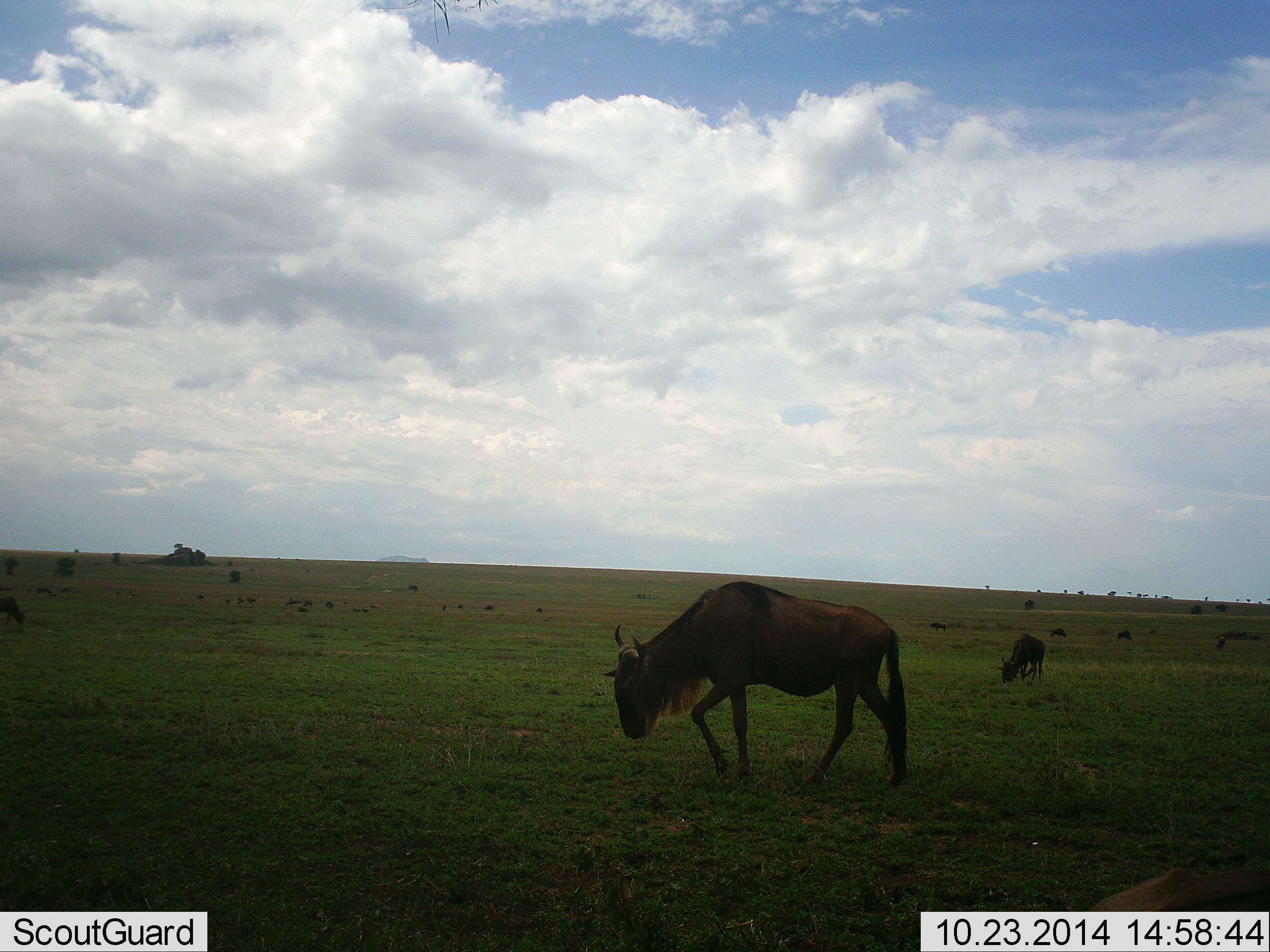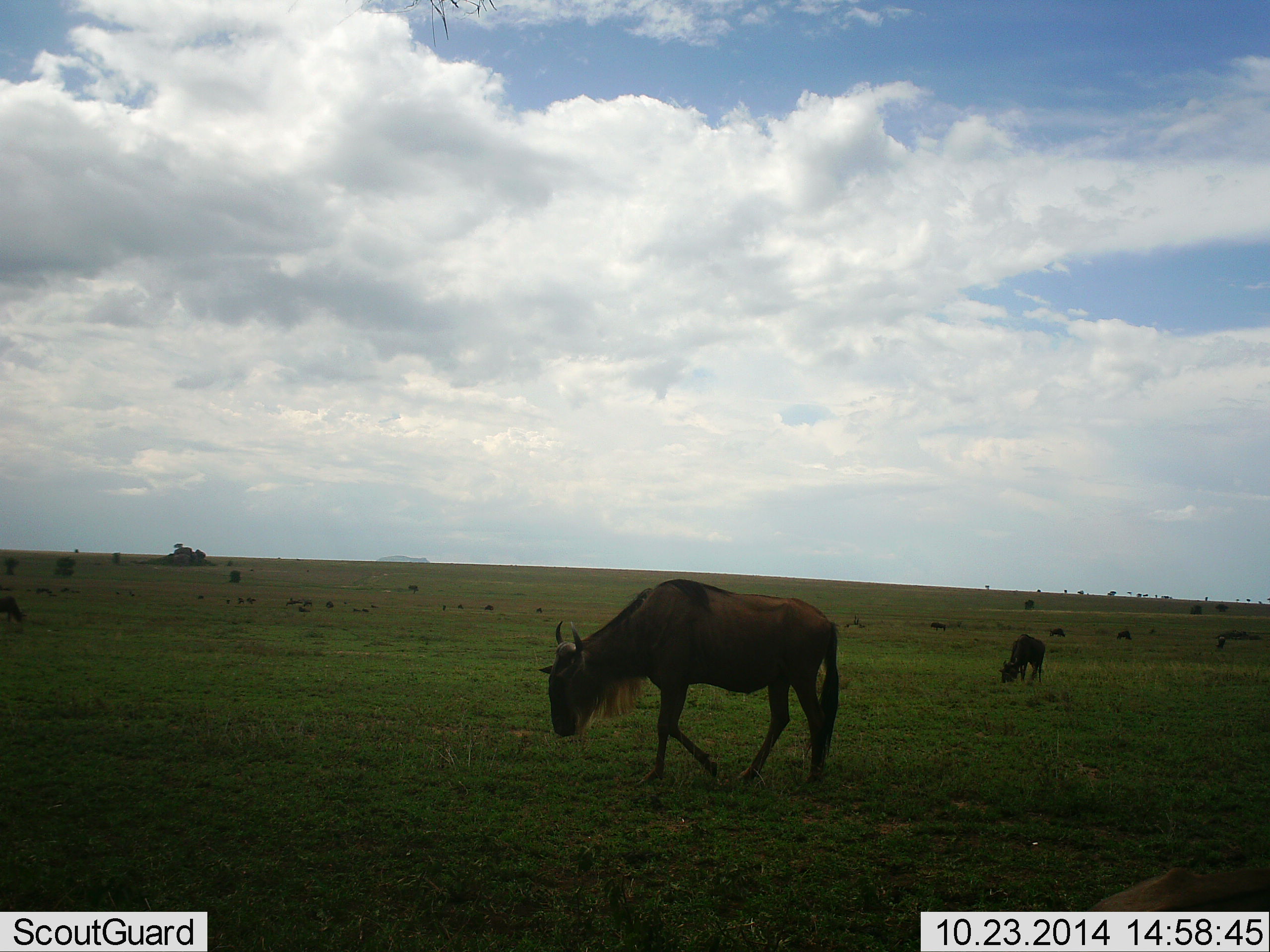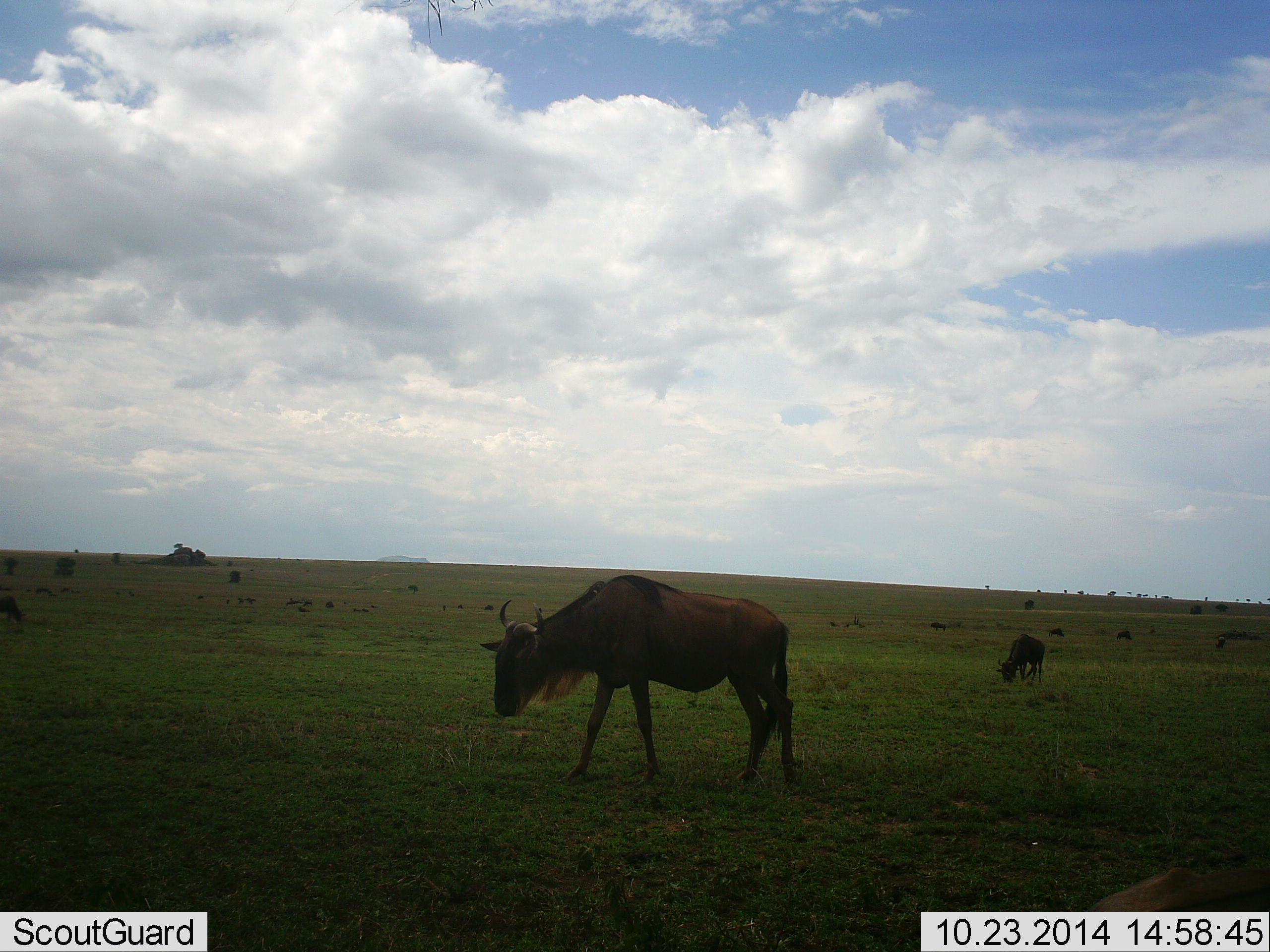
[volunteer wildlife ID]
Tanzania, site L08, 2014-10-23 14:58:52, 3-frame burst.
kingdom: Animalia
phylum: Chordata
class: Mammalia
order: Artiodactyla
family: Bovidae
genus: Connochaetes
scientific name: Connochaetes taurinus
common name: blue wildebeest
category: wildebeest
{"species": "wildebeest (blue wildebeest) (Connochaetes taurinus)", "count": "3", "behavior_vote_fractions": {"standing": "40%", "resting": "0%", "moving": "80%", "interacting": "0%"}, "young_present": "0%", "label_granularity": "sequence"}